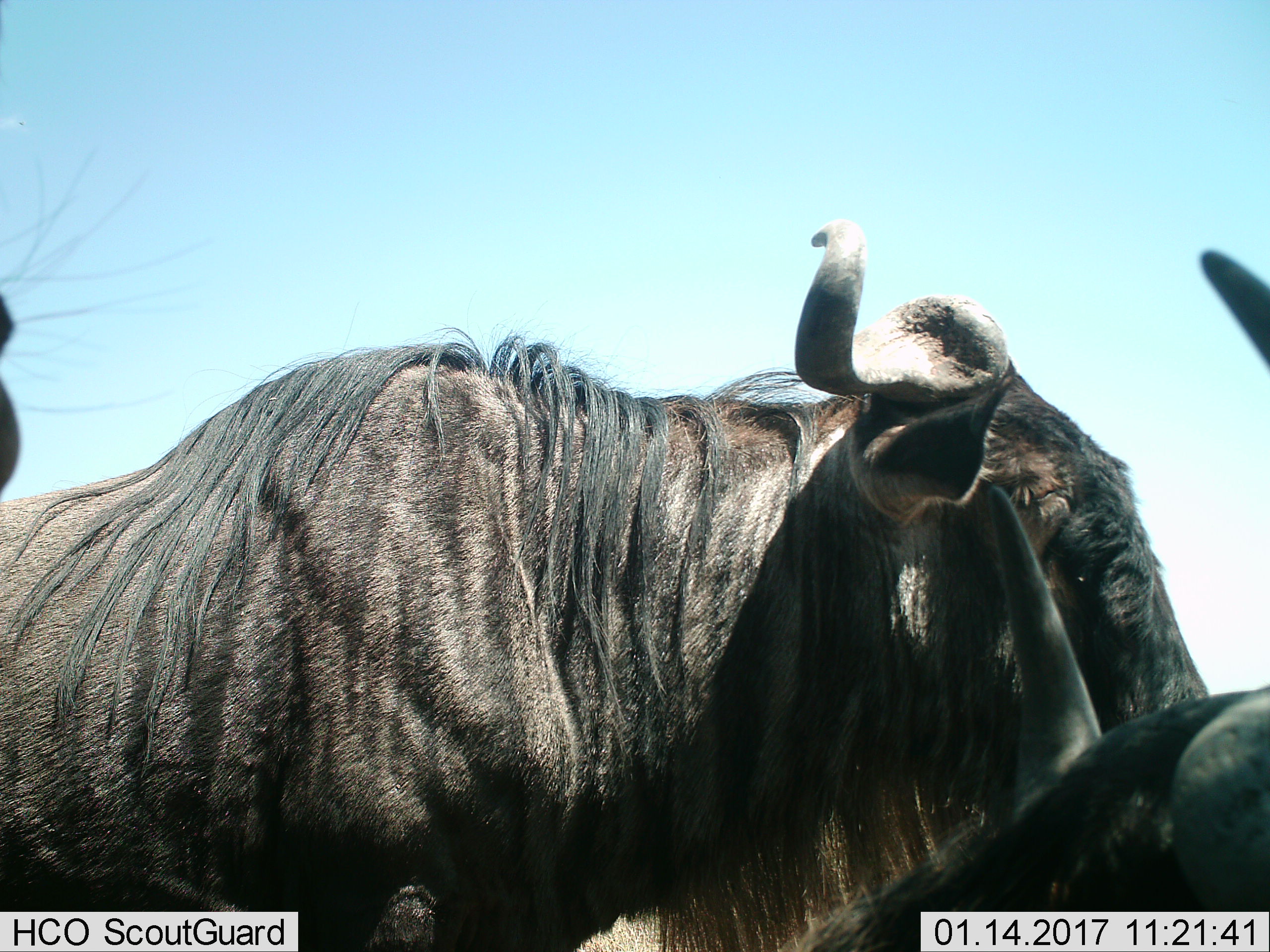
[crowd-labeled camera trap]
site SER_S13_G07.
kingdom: Animalia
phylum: Chordata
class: Mammalia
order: Artiodactyla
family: Bovidae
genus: Connochaetes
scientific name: Connochaetes taurinus taurinus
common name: blue wildebeest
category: wildebeestblue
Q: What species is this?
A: Wildebeestblue (blue wildebeest) (Connochaetes taurinus taurinus).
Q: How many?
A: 3.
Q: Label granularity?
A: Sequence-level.